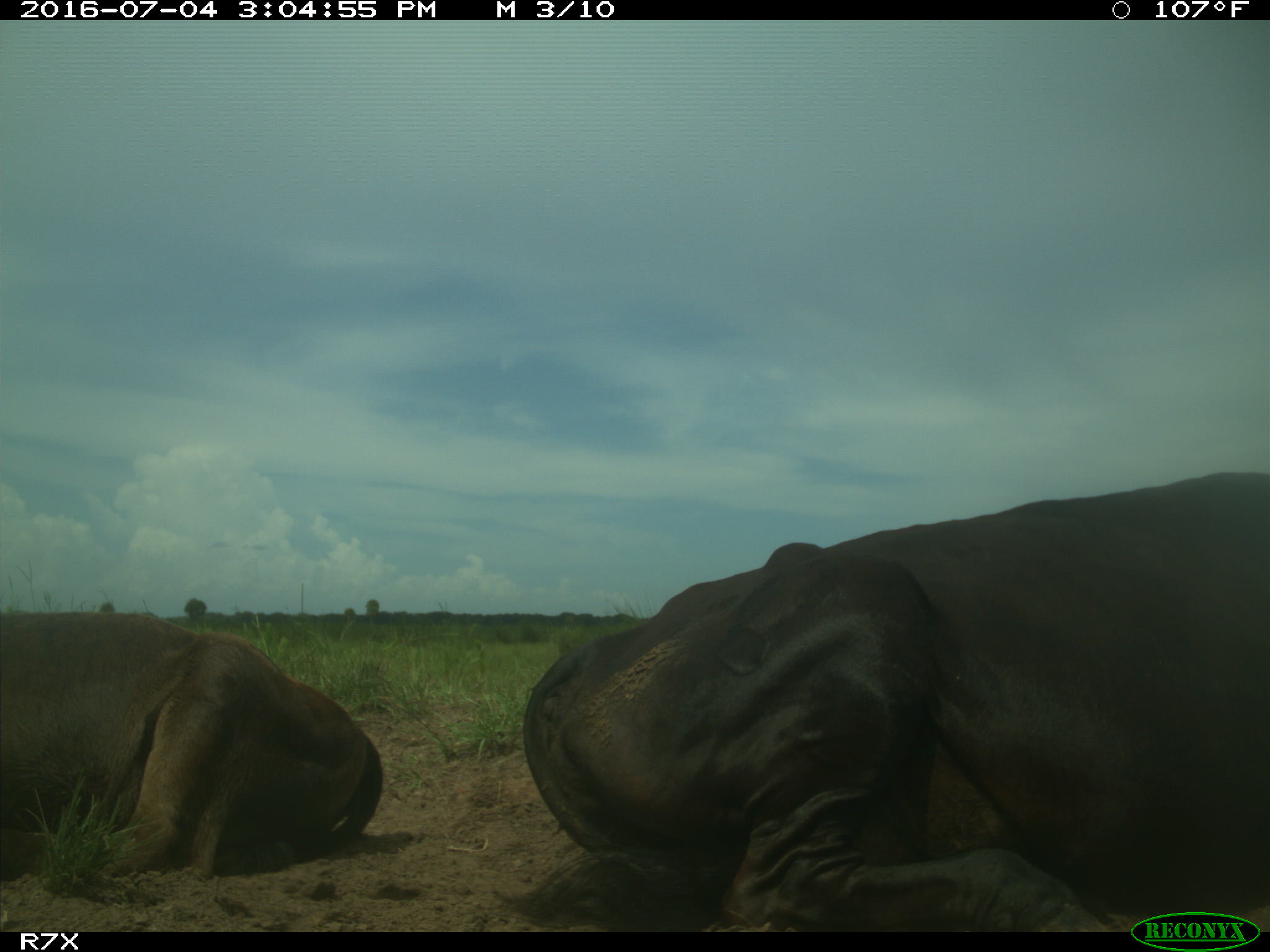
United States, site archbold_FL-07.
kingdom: Animalia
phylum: Chordata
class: Mammalia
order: Artiodactyla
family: Bovidae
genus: Bos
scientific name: Bos taurus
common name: domestic cow